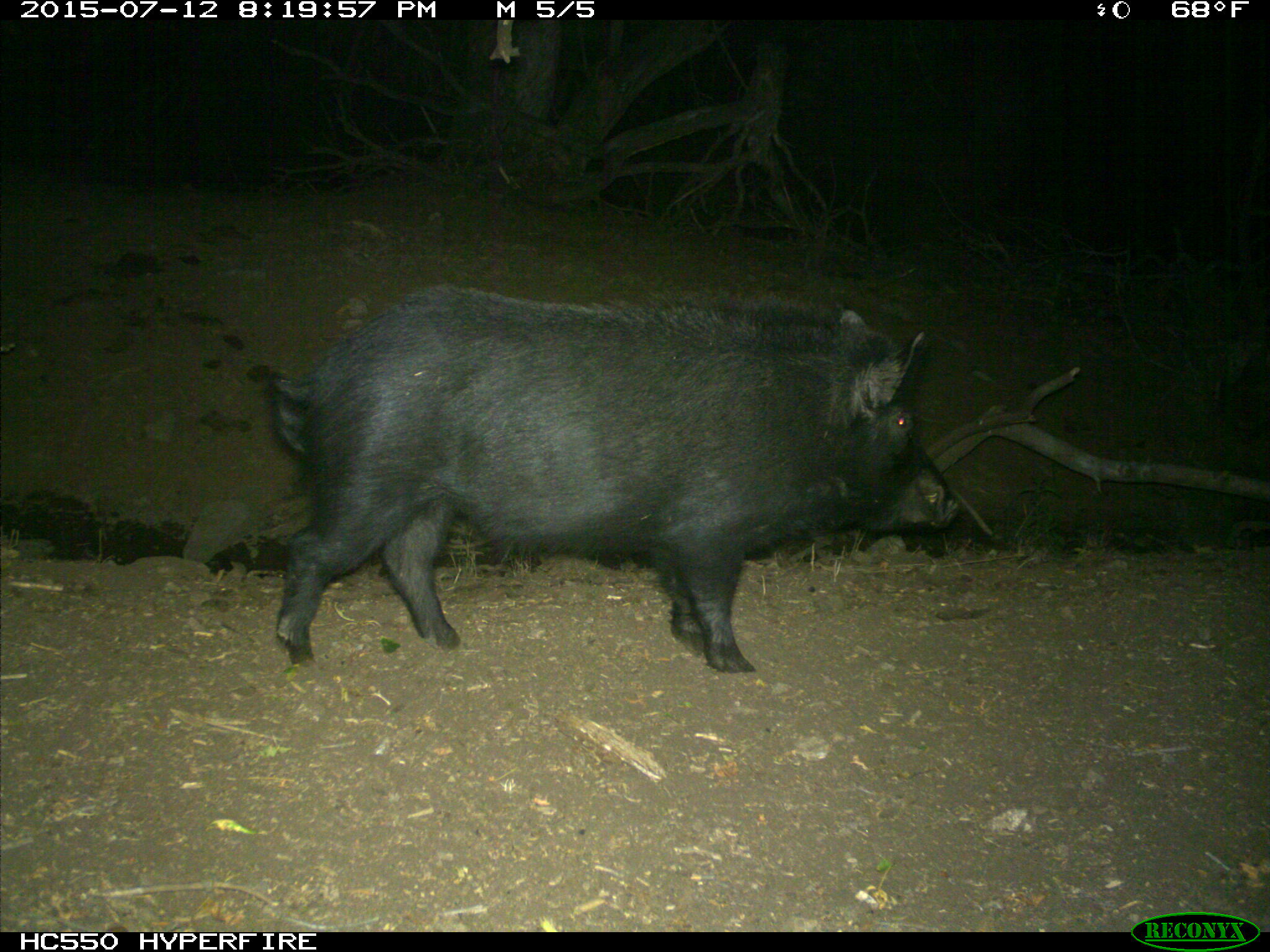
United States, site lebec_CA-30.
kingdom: Animalia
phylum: Chordata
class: Mammalia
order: Artiodactyla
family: Suidae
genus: Sus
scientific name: Sus scrofa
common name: wild boar